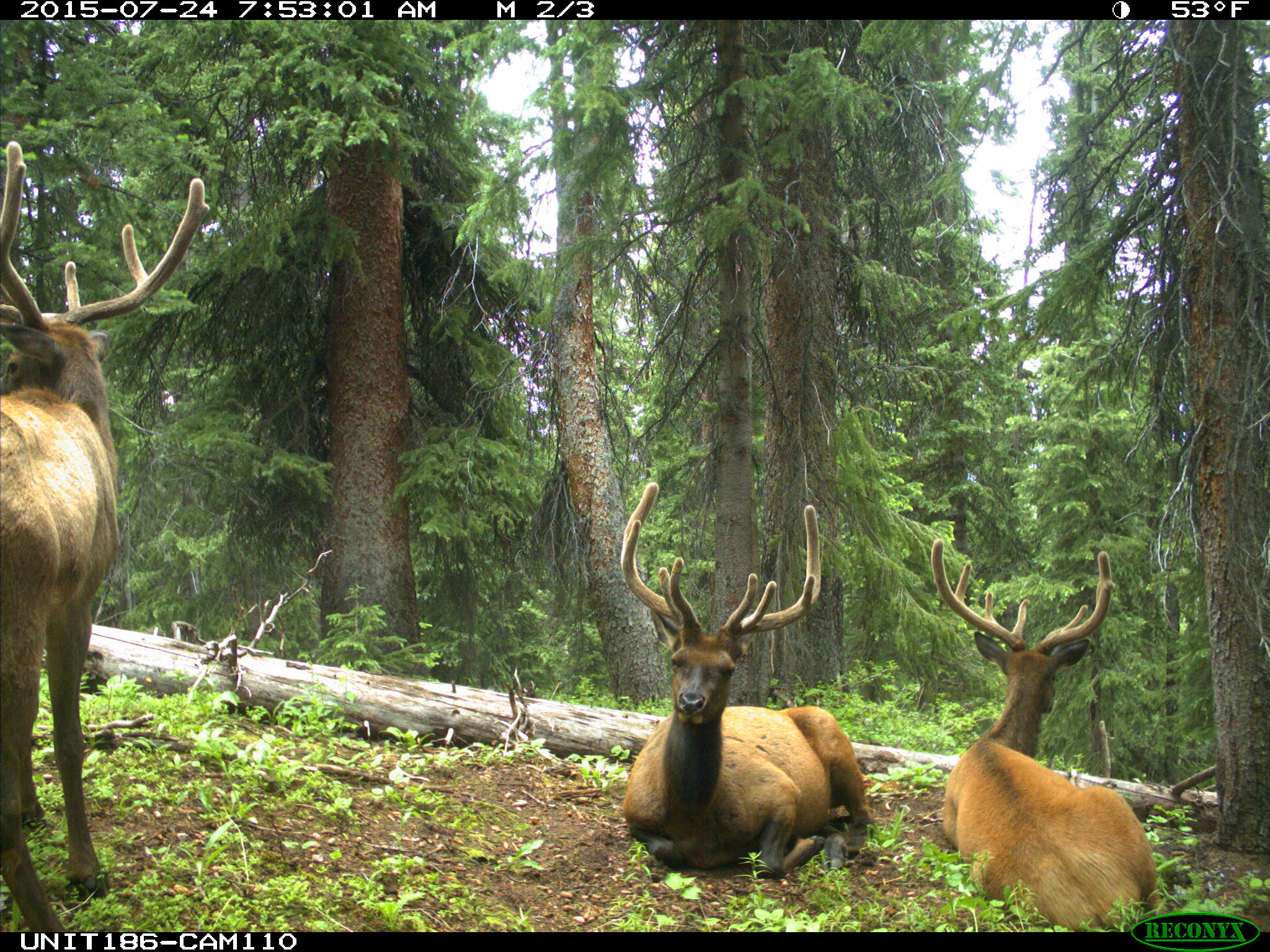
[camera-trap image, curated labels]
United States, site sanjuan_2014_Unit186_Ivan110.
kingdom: Animalia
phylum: Chordata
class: Mammalia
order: Artiodactyla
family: Cervidae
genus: Cervus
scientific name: Cervus elaphus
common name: red deer